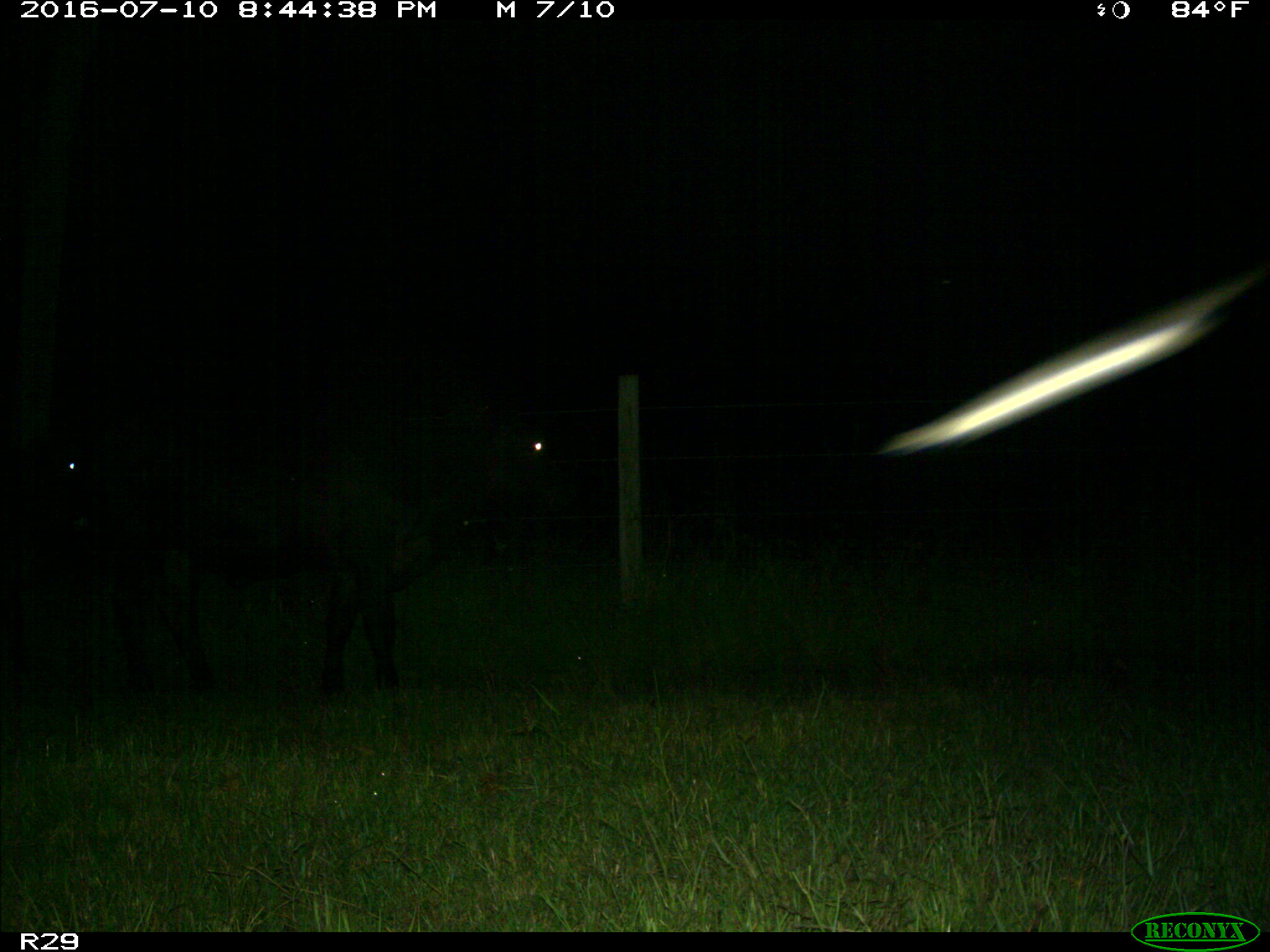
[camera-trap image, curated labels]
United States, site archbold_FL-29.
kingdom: Animalia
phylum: Chordata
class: Mammalia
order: Artiodactyla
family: Bovidae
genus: Bos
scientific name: Bos taurus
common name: domestic cow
Bos taurus (domestic cow).